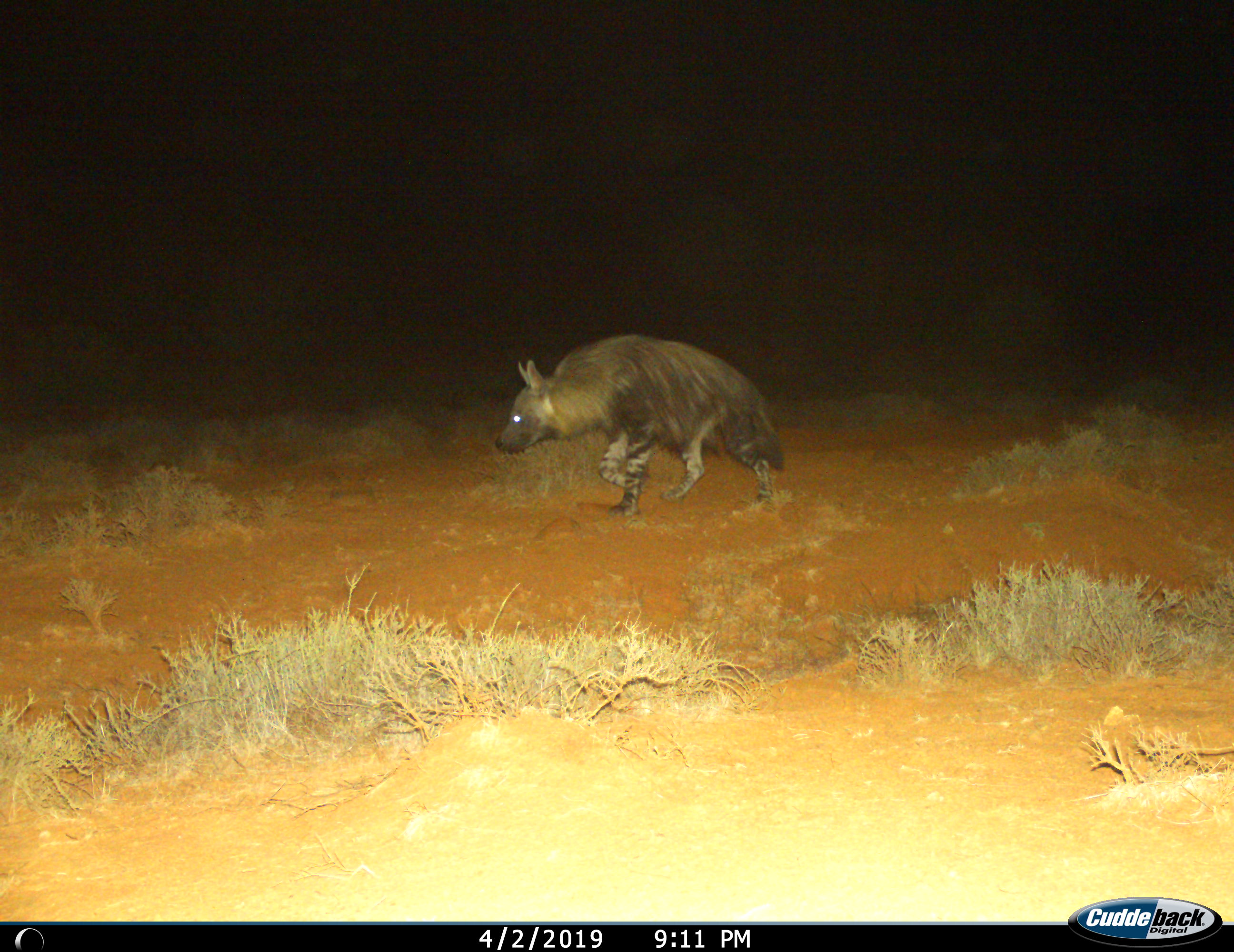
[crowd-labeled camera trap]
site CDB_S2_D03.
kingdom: Animalia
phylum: Chordata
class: Mammalia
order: Carnivora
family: Hyaenidae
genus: Parahyaena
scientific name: Parahyaena brunnea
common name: brown hyena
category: hyenabrown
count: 1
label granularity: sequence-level